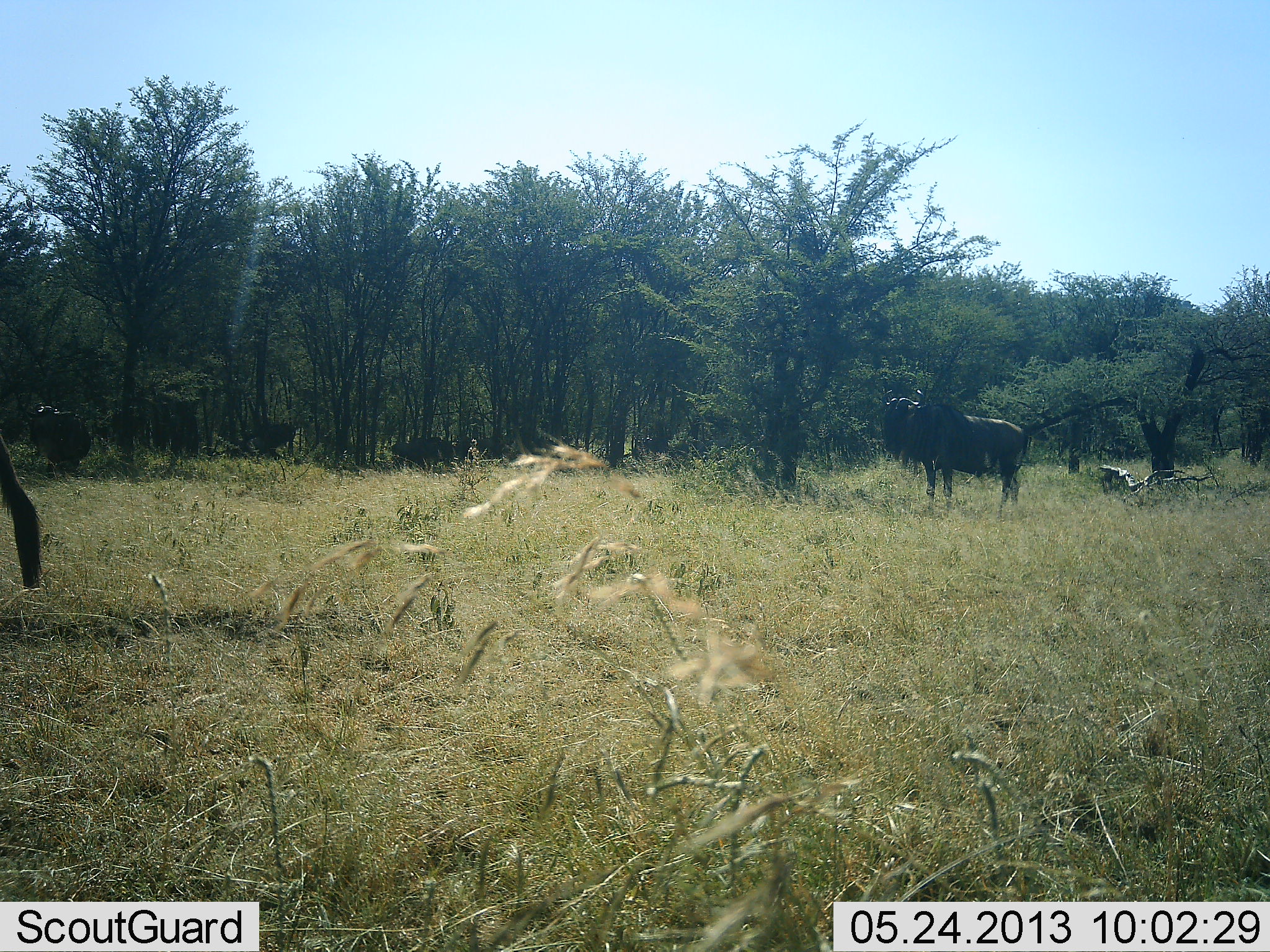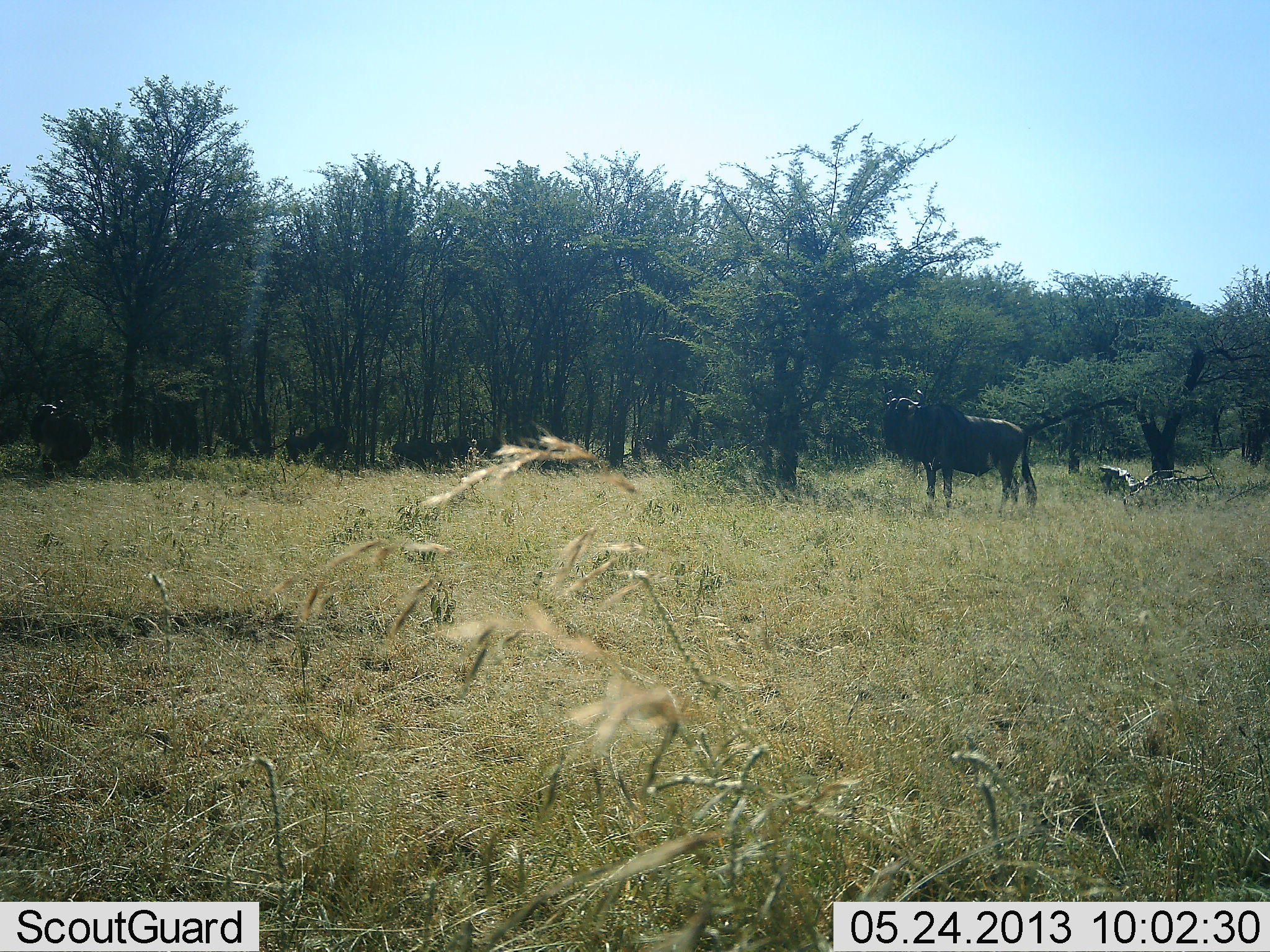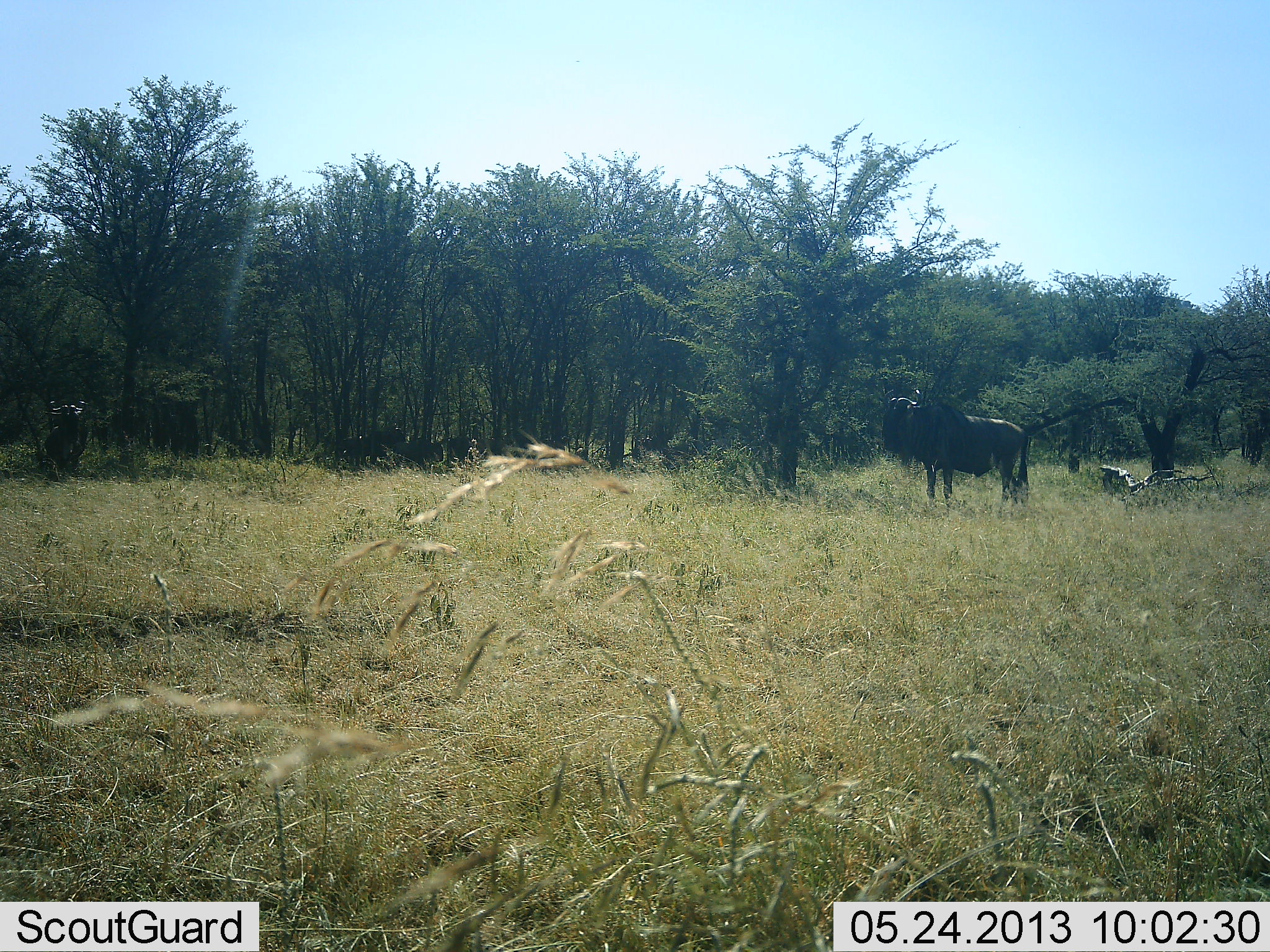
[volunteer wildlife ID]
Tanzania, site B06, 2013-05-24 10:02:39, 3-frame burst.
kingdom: Animalia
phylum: Chordata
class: Mammalia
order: Artiodactyla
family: Bovidae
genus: Connochaetes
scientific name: Connochaetes taurinus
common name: blue wildebeest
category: wildebeest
Wildebeest (blue wildebeest) (Connochaetes taurinus), count 5. Behavior (volunteer vote fractions): standing 80%, resting 0%, moving 80%, interacting 0%. Young present (vote fraction): 0%. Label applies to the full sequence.